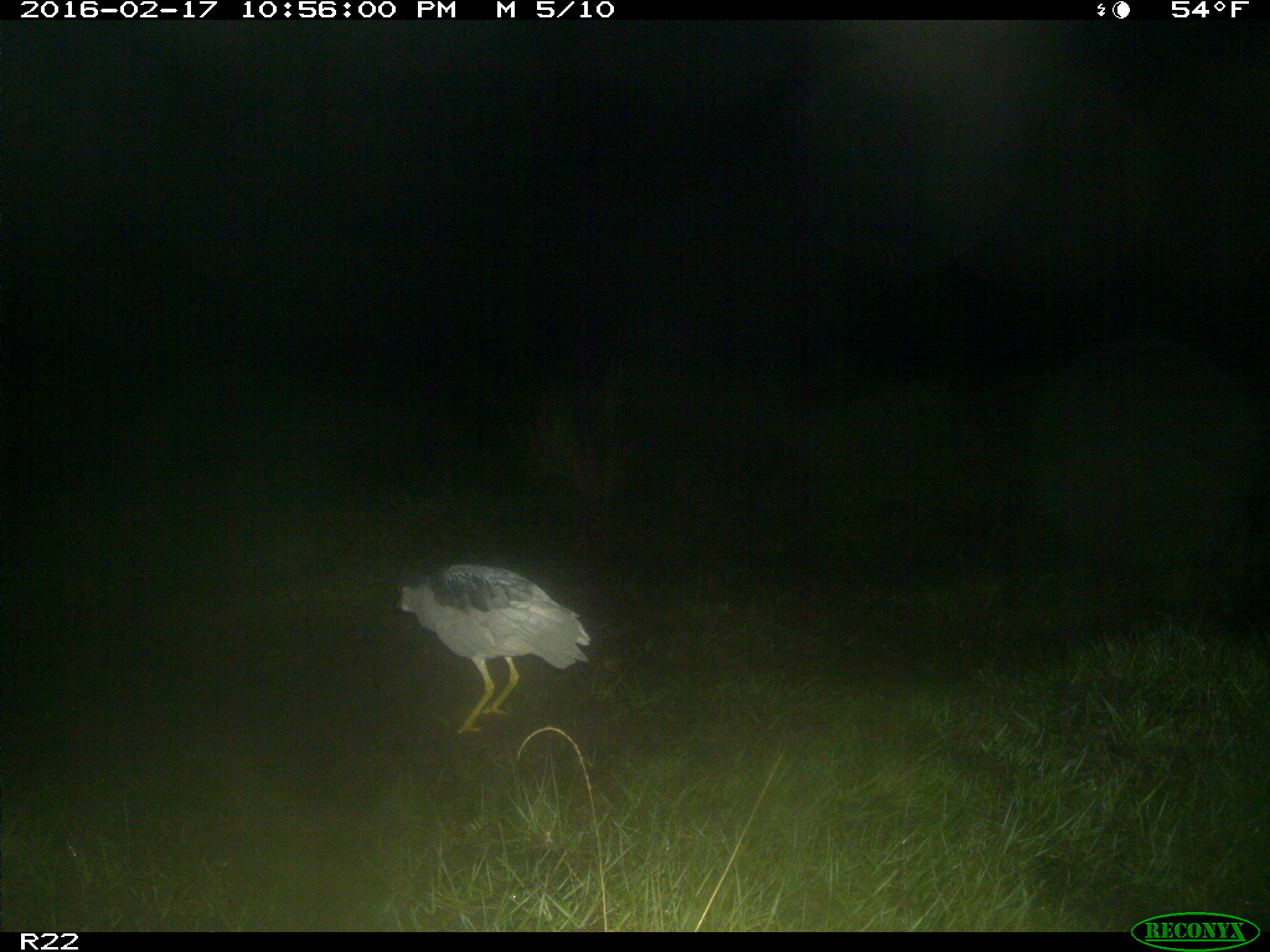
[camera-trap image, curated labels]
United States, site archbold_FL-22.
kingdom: Animalia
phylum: Chordata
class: Mammalia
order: Artiodactyla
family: Bovidae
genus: Bos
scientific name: Bos taurus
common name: domestic cow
Bos taurus (domestic cow).